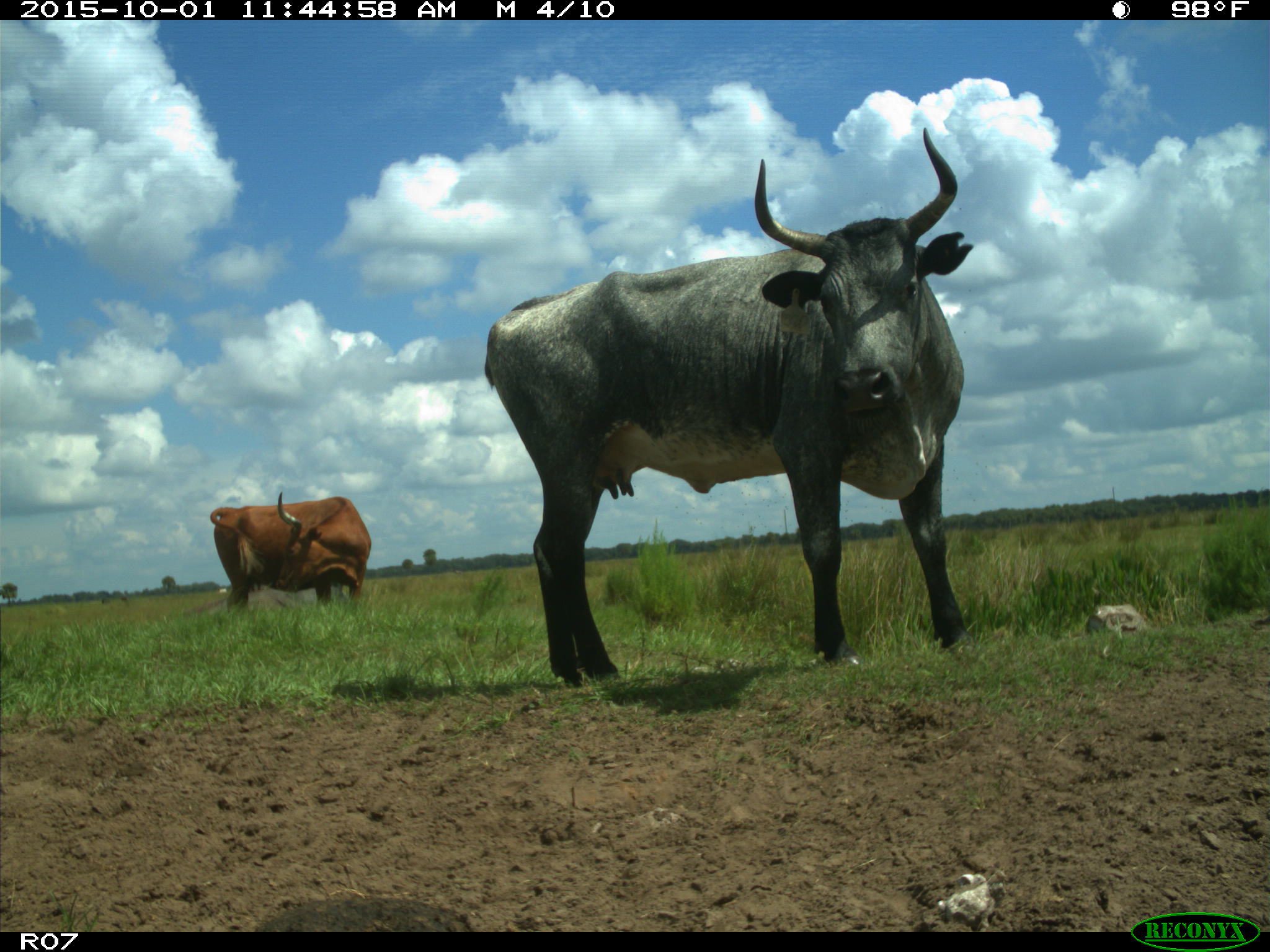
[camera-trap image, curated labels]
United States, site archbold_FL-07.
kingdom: Animalia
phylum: Chordata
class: Mammalia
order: Artiodactyla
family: Bovidae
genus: Bos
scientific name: Bos taurus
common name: domestic cow